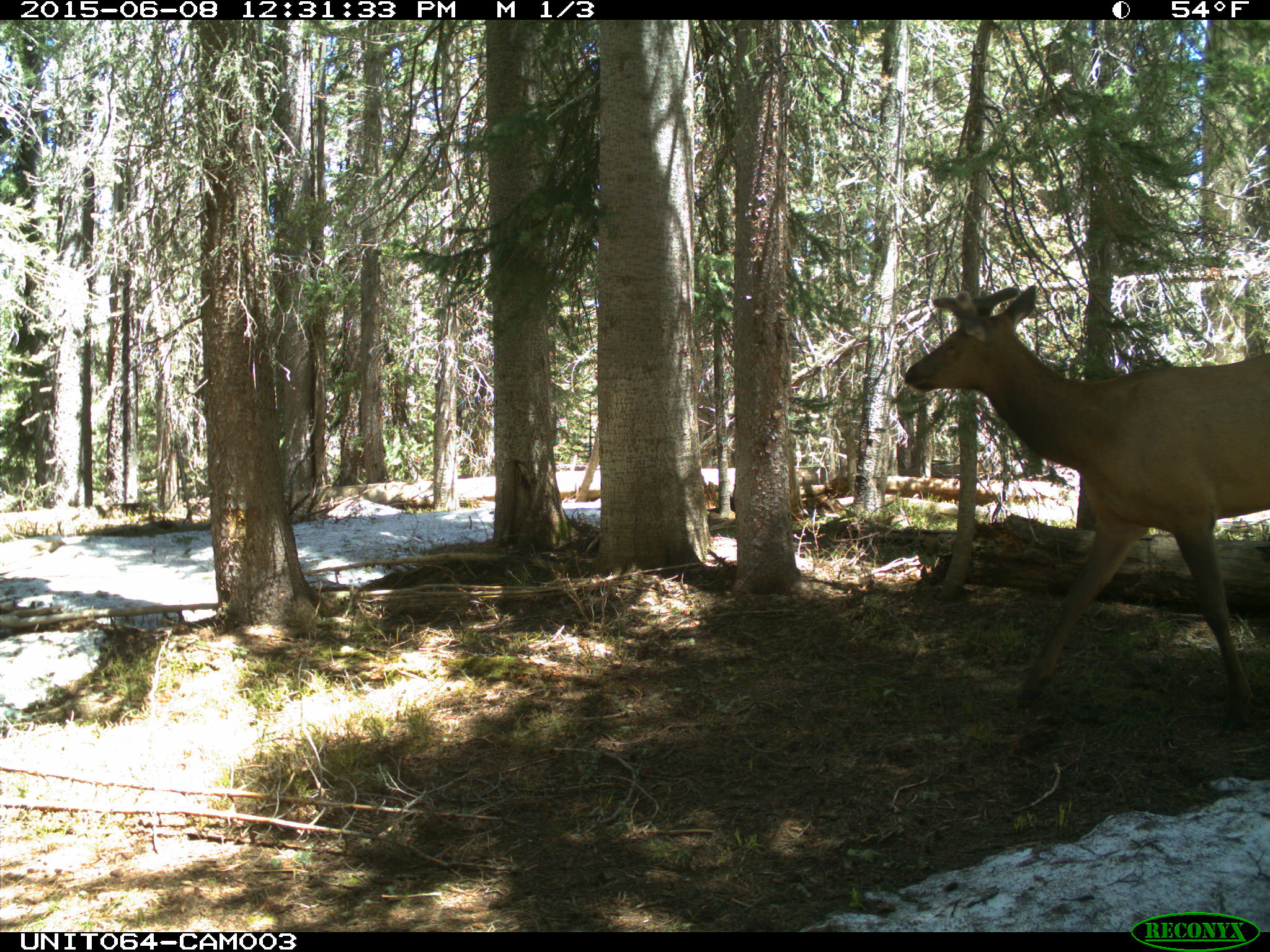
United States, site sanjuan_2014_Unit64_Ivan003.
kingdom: Animalia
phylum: Chordata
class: Mammalia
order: Artiodactyla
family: Cervidae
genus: Cervus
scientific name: Cervus elaphus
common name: red deer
Cervus elaphus (red deer).